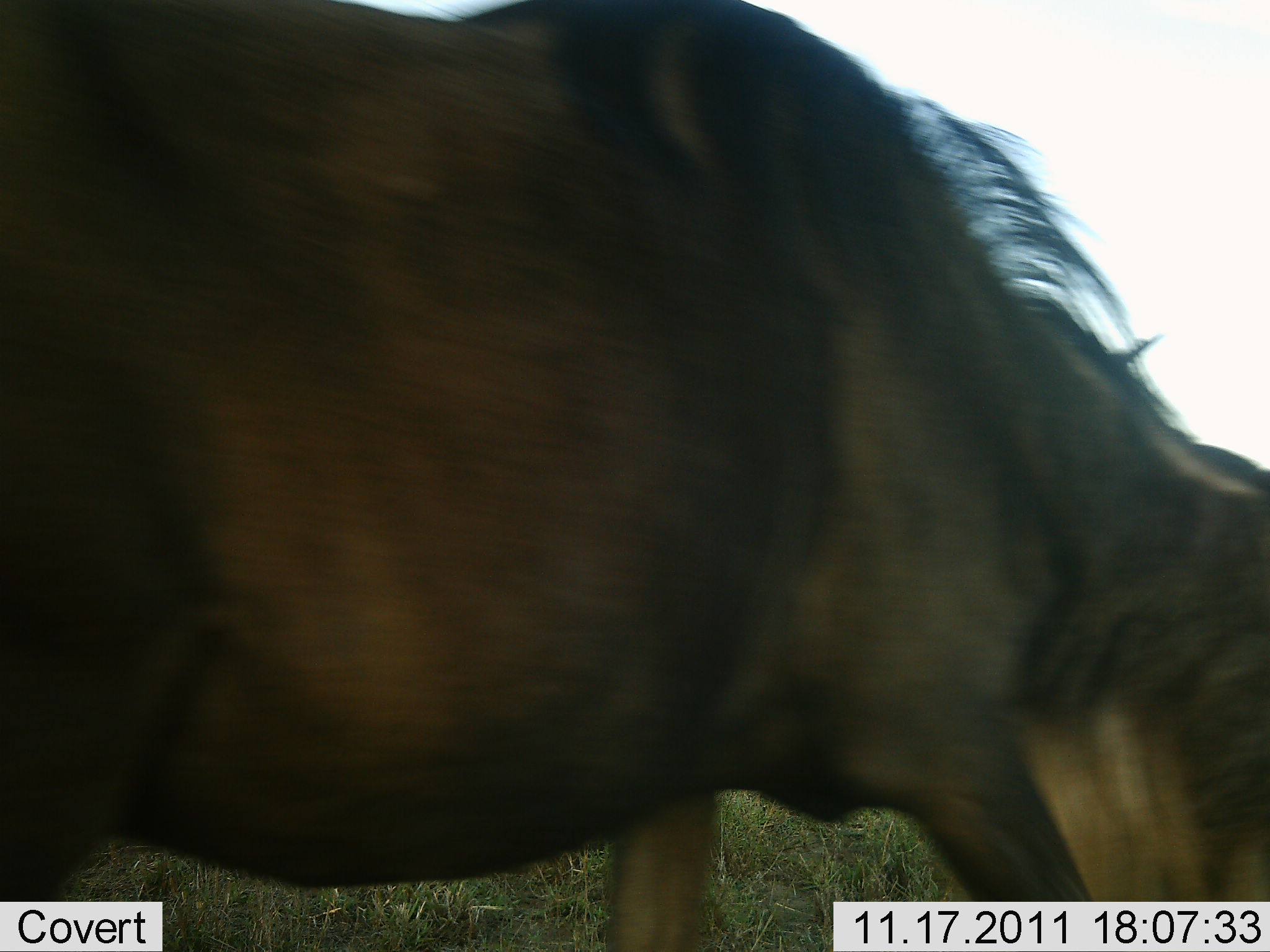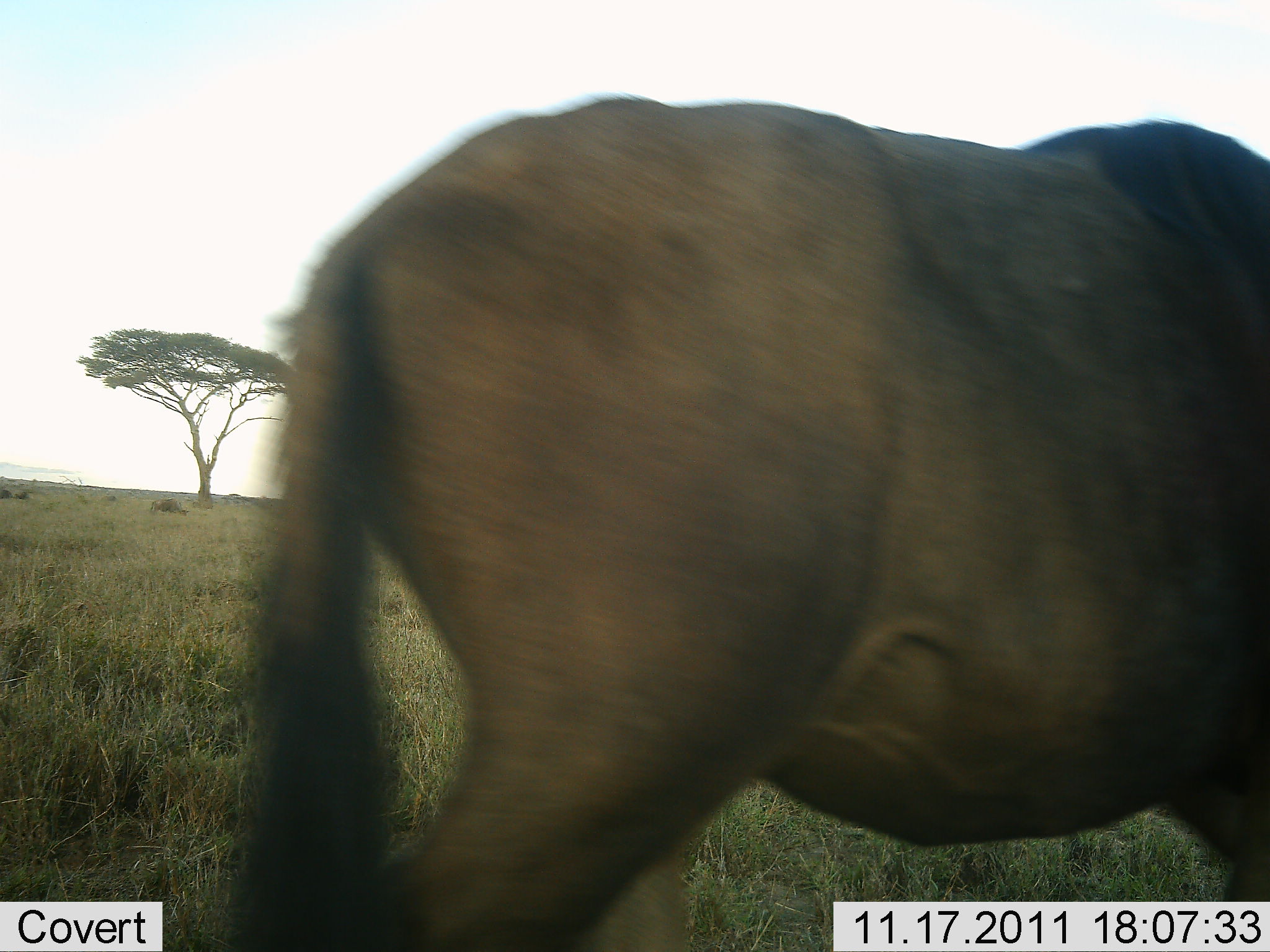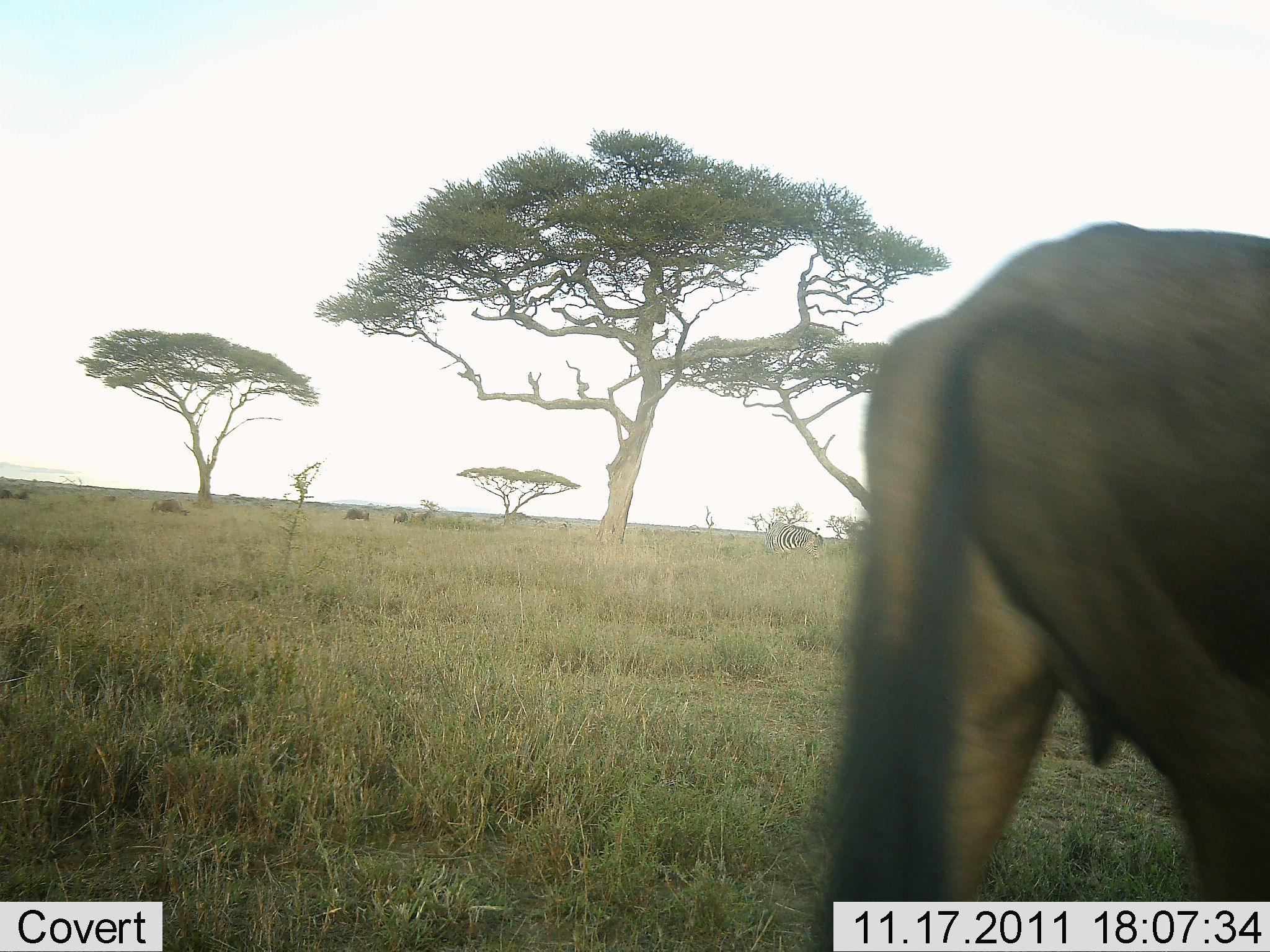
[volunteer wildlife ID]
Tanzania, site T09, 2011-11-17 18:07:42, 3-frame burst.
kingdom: Animalia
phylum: Chordata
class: Mammalia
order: Artiodactyla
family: Bovidae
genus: Connochaetes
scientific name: Connochaetes taurinus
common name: blue wildebeest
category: wildebeest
Wildebeest (blue wildebeest) (Connochaetes taurinus), count 1. Behavior (volunteer vote fractions): standing 0%, resting 0%, moving 100%, interacting 0%. Young present (vote fraction): 0%. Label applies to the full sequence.